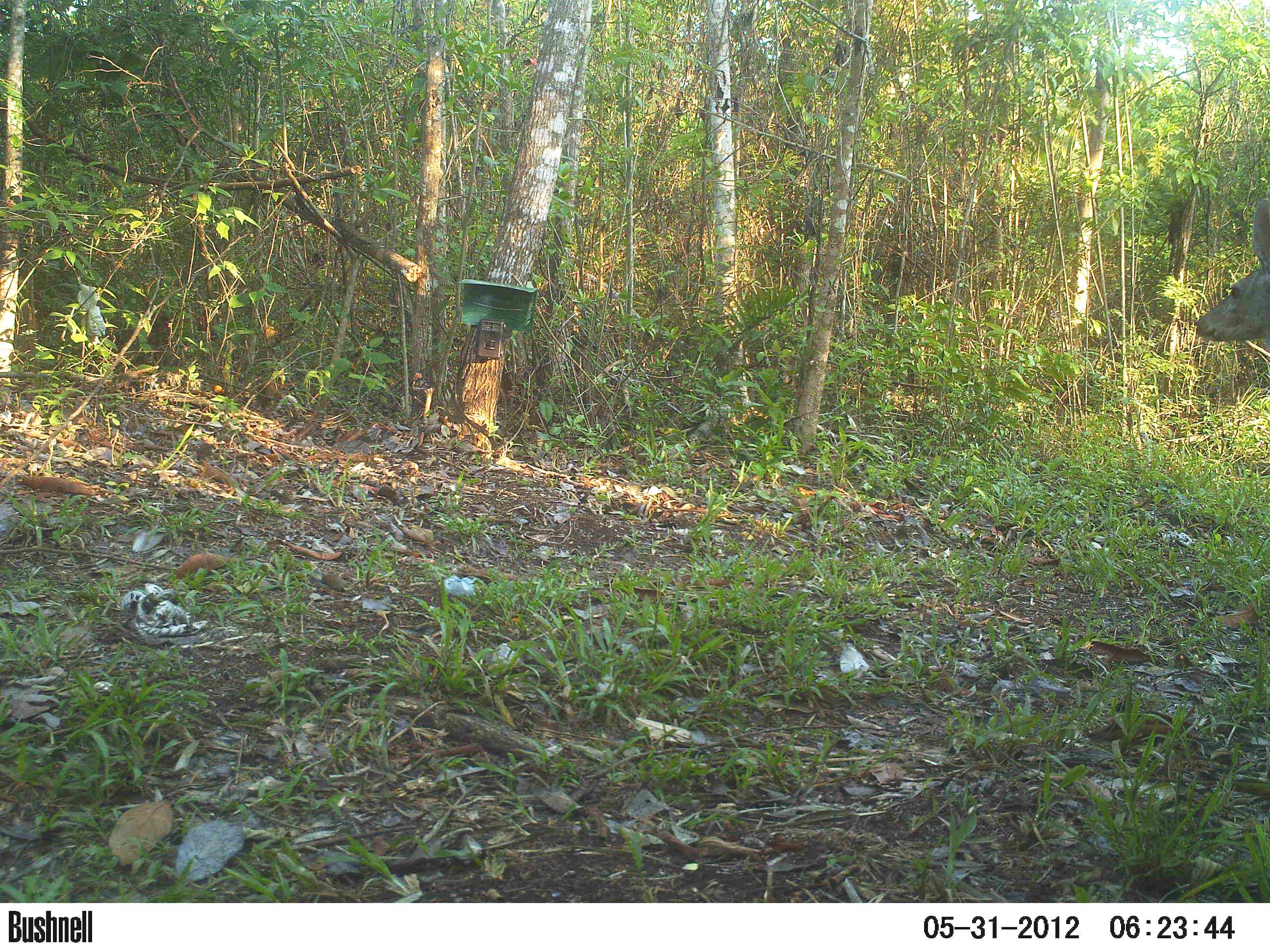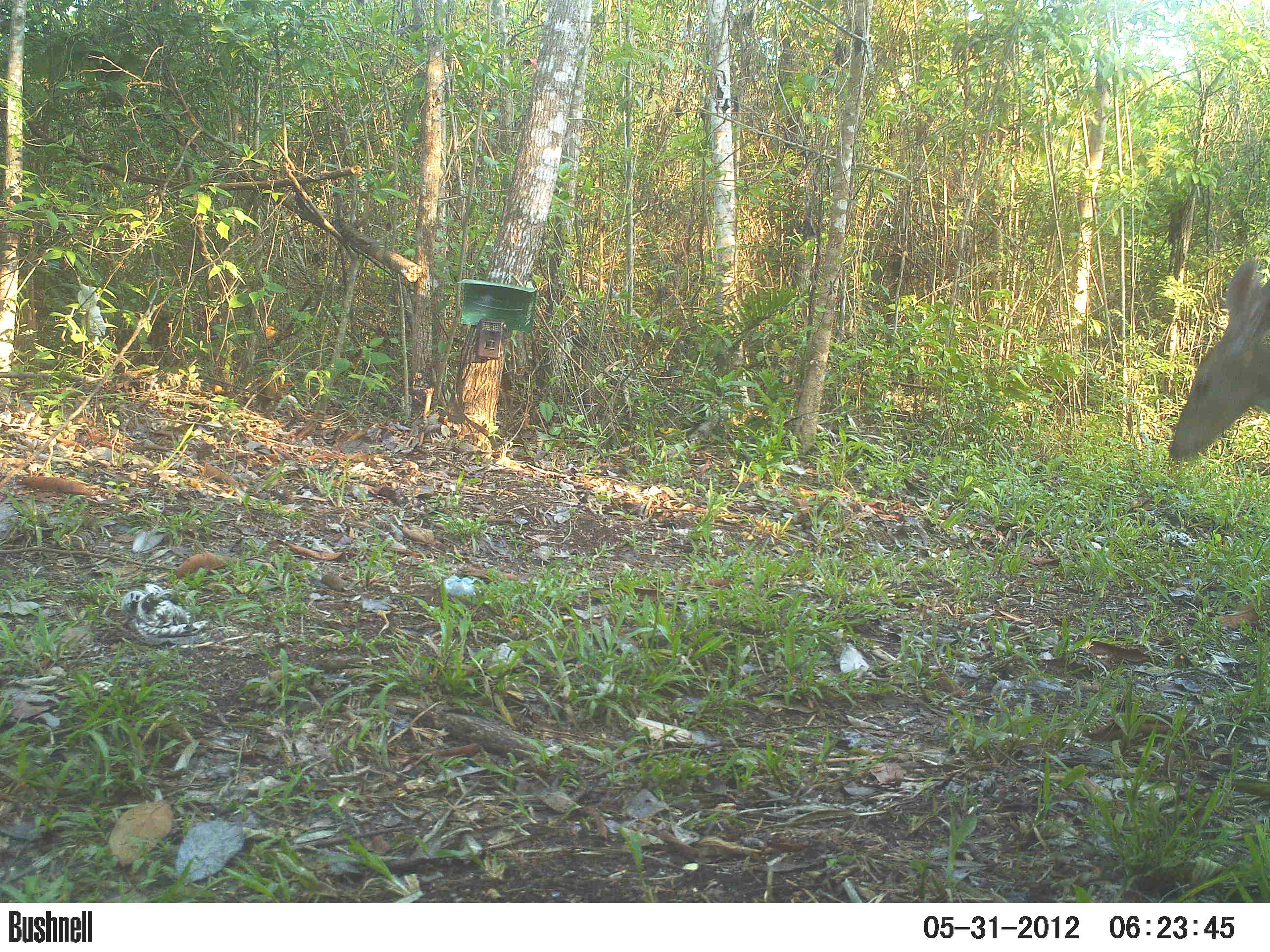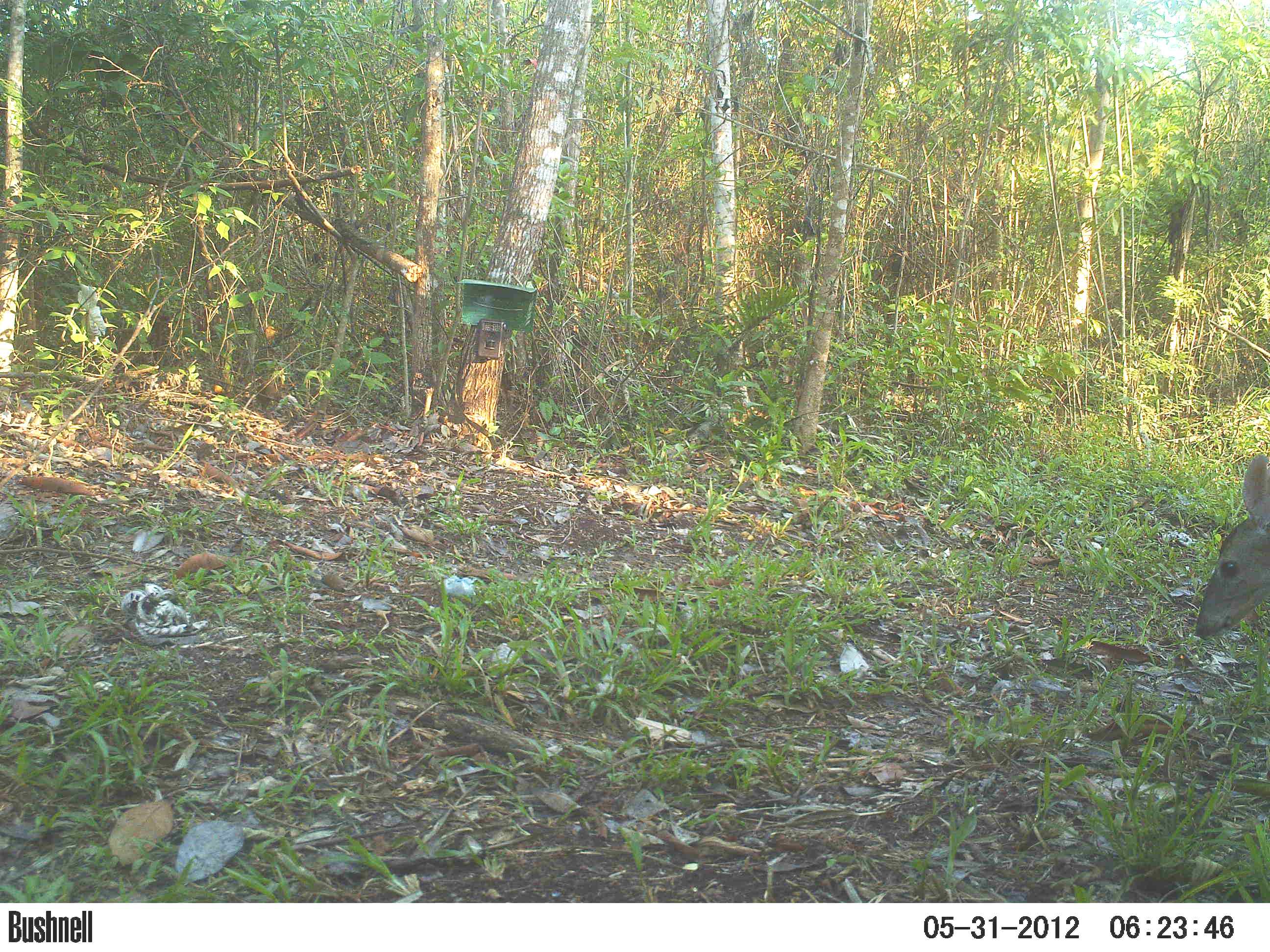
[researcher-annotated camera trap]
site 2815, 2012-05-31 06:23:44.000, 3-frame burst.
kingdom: Animalia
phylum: Chordata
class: Mammalia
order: Artiodactyla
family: Cervidae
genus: Odocoileus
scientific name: Odocoileus virginianus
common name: white-tailed deer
Odocoileus virginianus (white-tailed deer), count 1, age adult.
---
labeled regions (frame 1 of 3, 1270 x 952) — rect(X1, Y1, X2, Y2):
odocoileus virginianus: rect(1193, 197, 1270, 353)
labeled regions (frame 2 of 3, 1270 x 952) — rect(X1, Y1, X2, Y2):
odocoileus virginianus: rect(1168, 258, 1270, 461)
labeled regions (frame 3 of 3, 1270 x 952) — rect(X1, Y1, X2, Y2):
odocoileus virginianus: rect(1194, 453, 1270, 641)